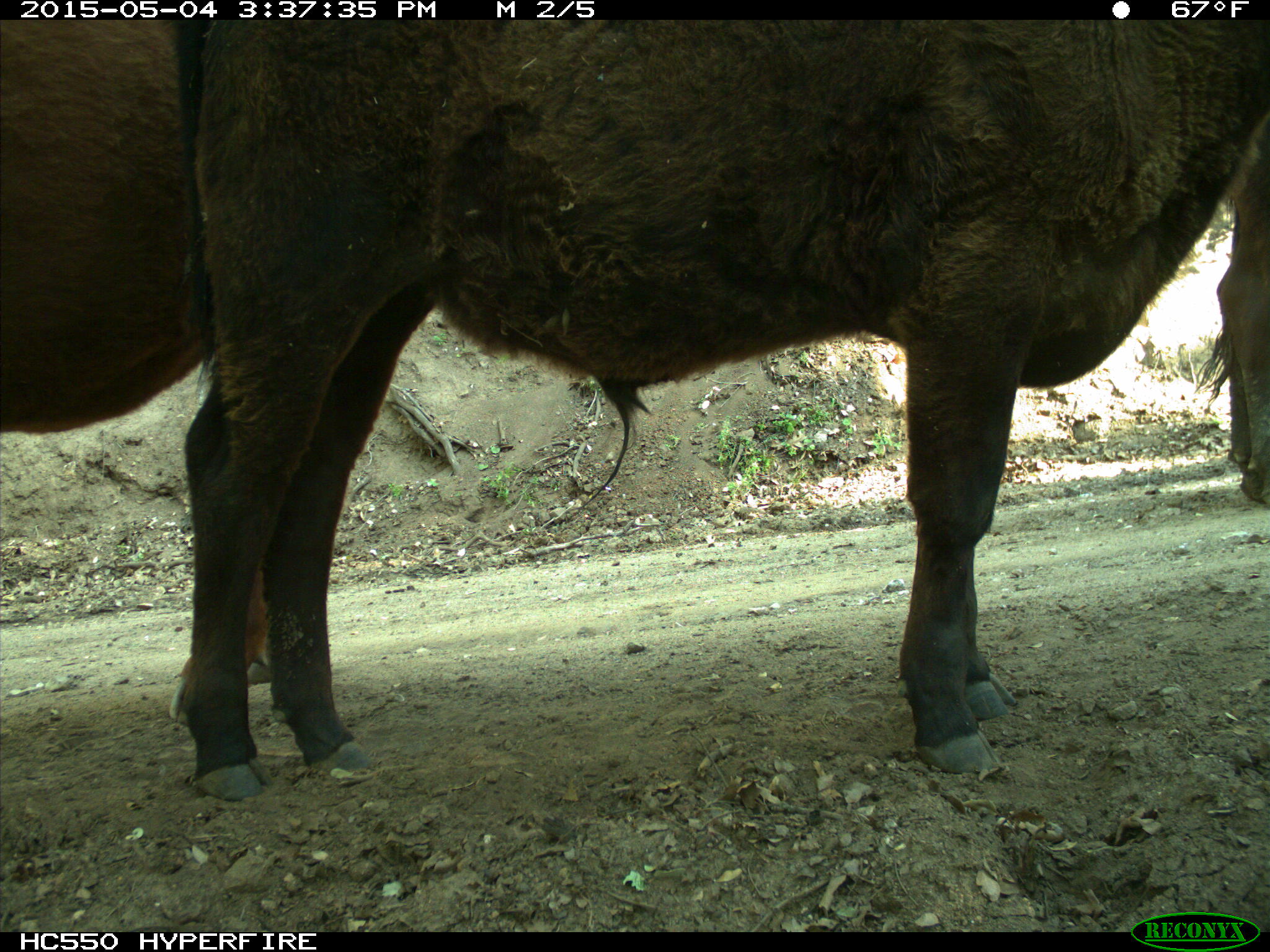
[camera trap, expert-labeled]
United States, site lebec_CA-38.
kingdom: Animalia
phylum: Chordata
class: Mammalia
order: Artiodactyla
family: Bovidae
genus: Bos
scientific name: Bos taurus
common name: domestic cow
Bos taurus (domestic cow).